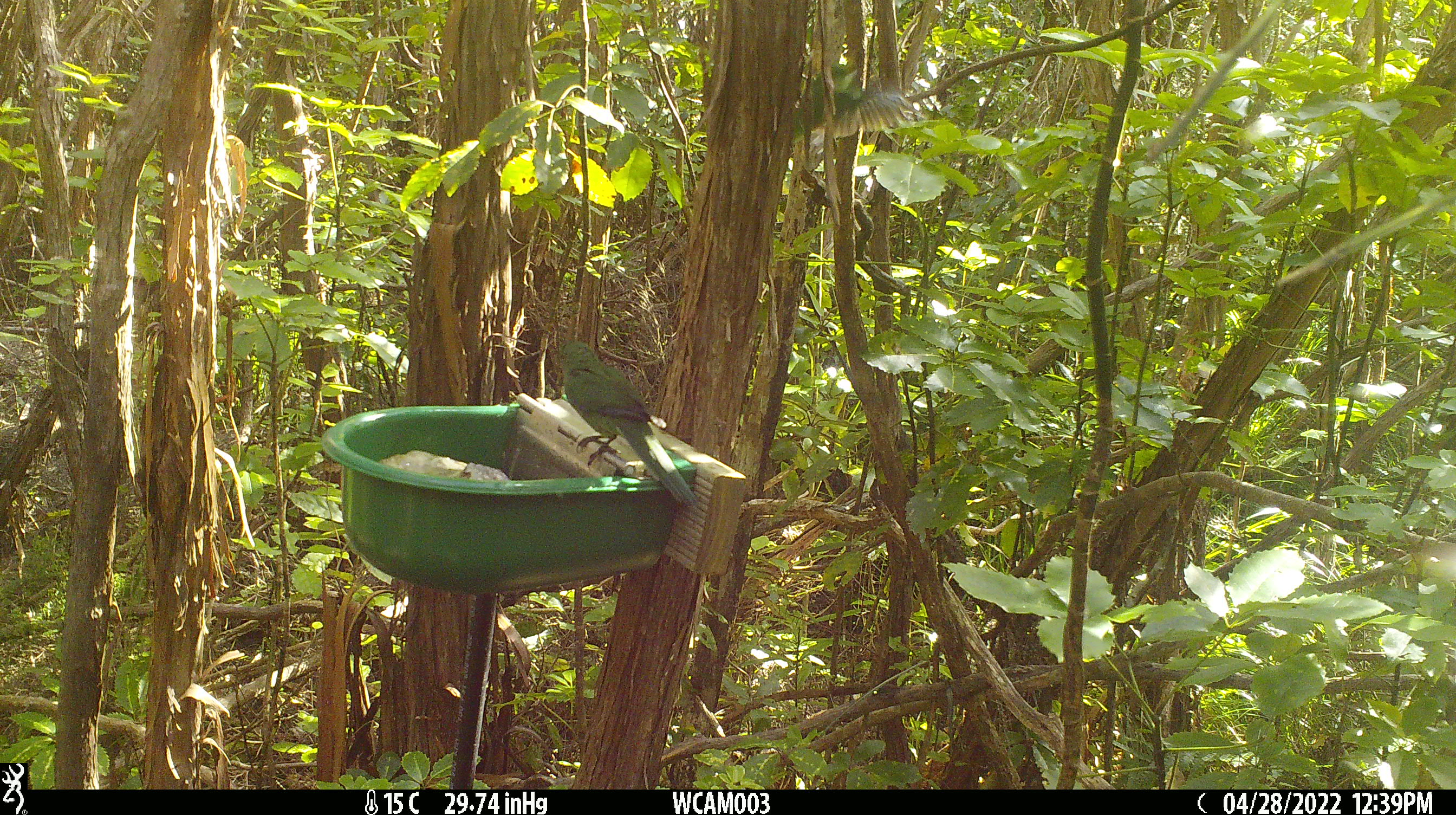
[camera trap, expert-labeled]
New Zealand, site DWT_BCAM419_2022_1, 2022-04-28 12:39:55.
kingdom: Animalia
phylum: Chordata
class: Aves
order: Psittaciformes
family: Psittaculidae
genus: Cyanoramphus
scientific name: Cyanoramphus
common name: parakeet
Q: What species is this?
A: Parakeet (Cyanoramphus).